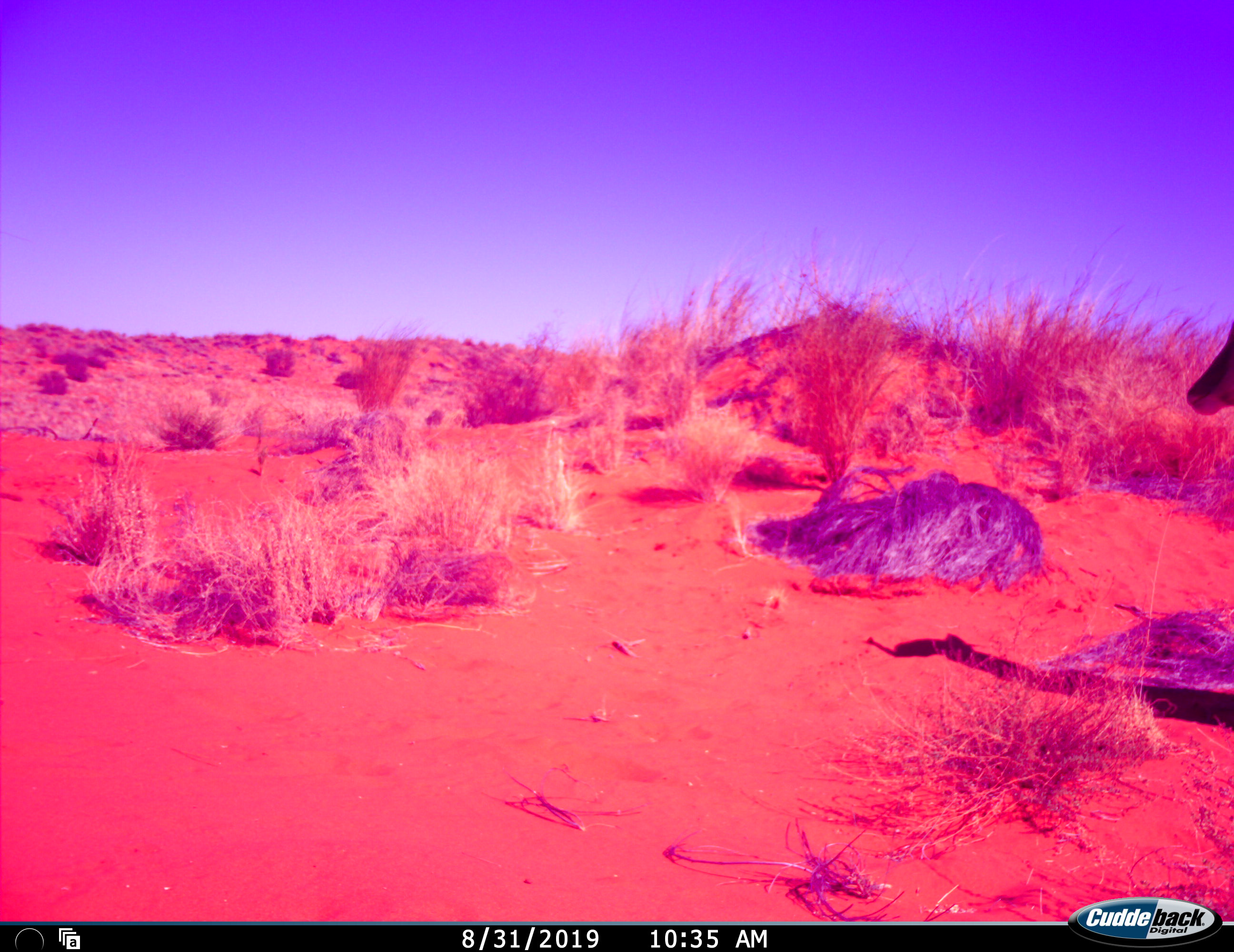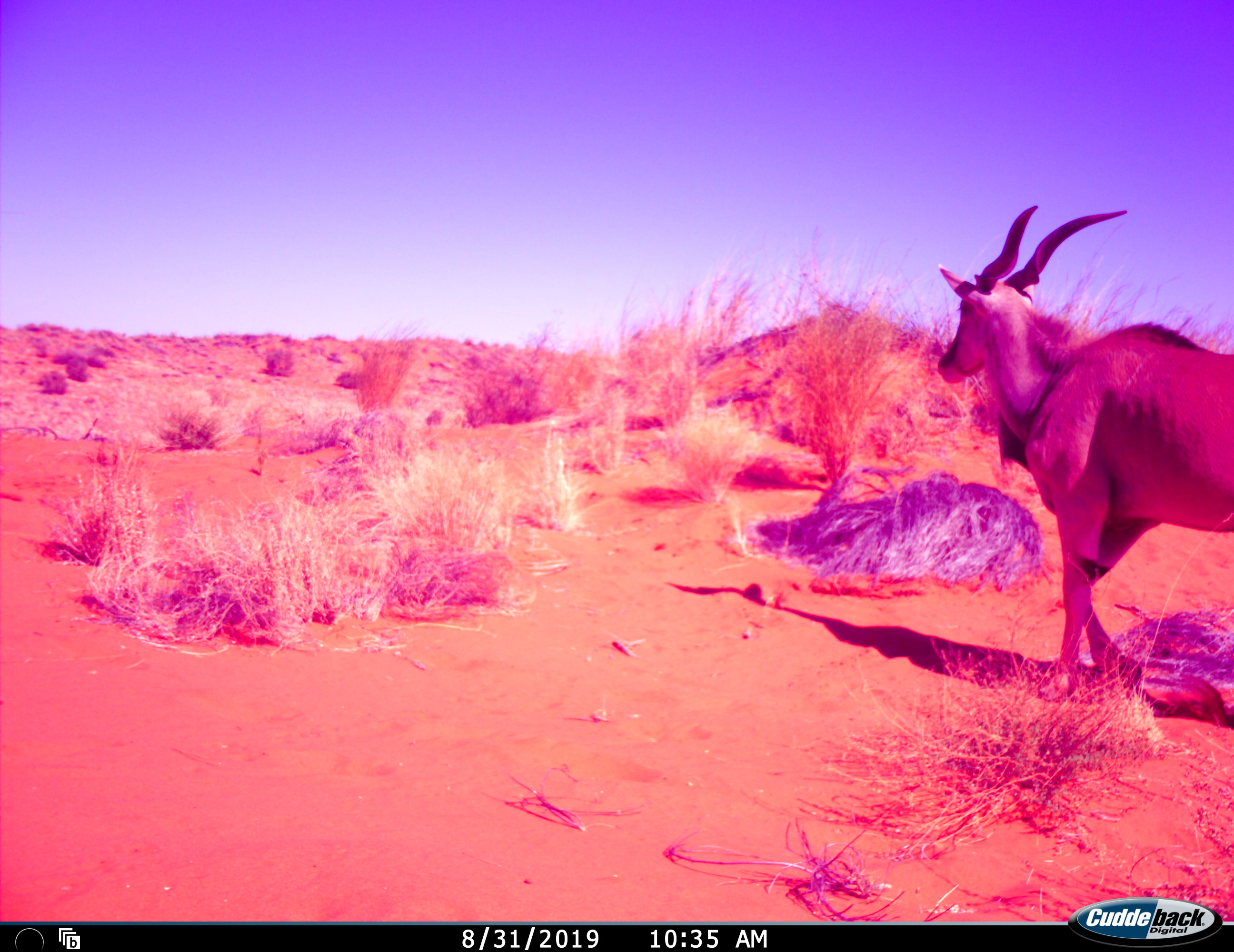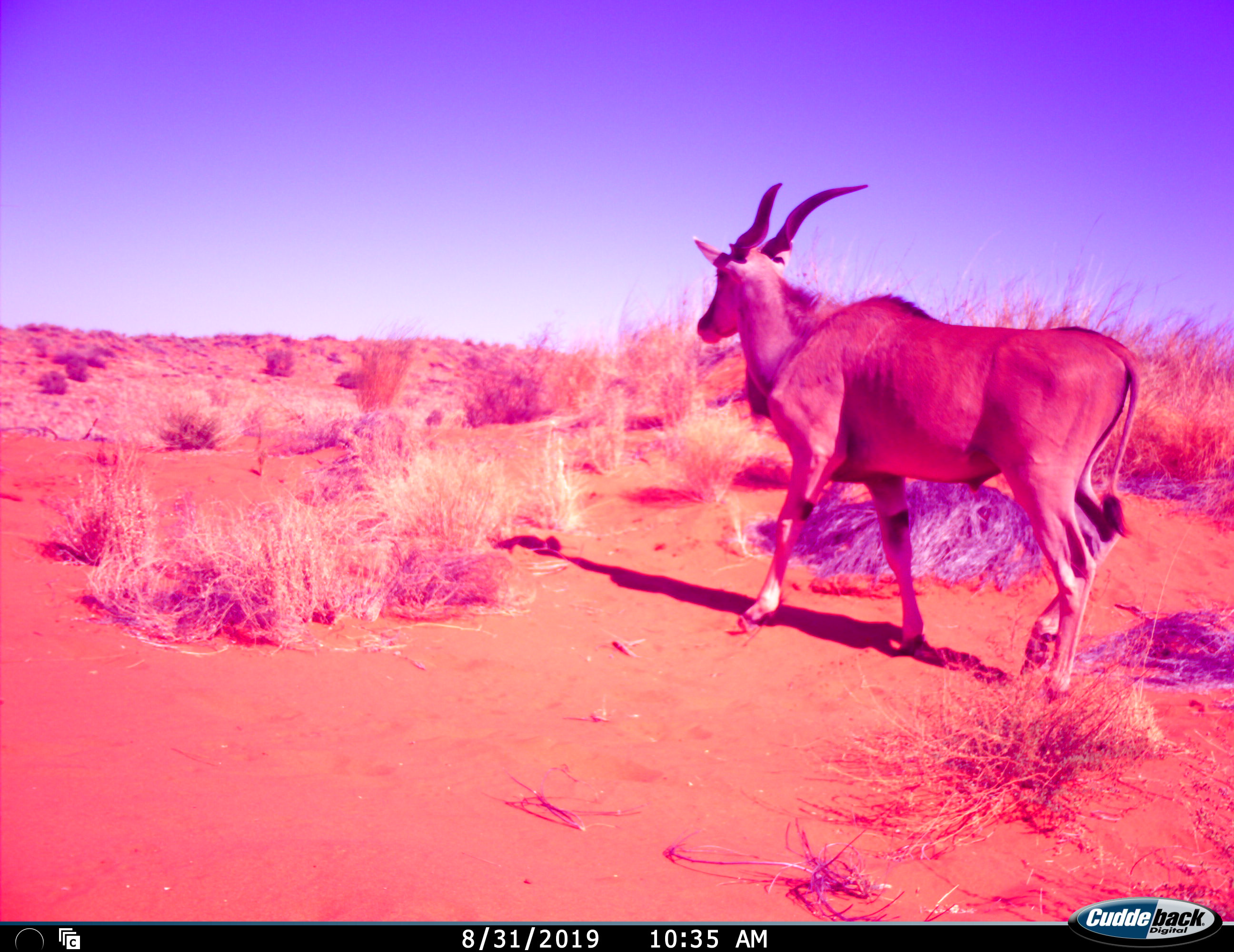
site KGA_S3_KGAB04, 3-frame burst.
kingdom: Animalia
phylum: Chordata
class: Mammalia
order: Artiodactyla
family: Bovidae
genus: Tragelaphus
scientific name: Tragelaphus oryx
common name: eland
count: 1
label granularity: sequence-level